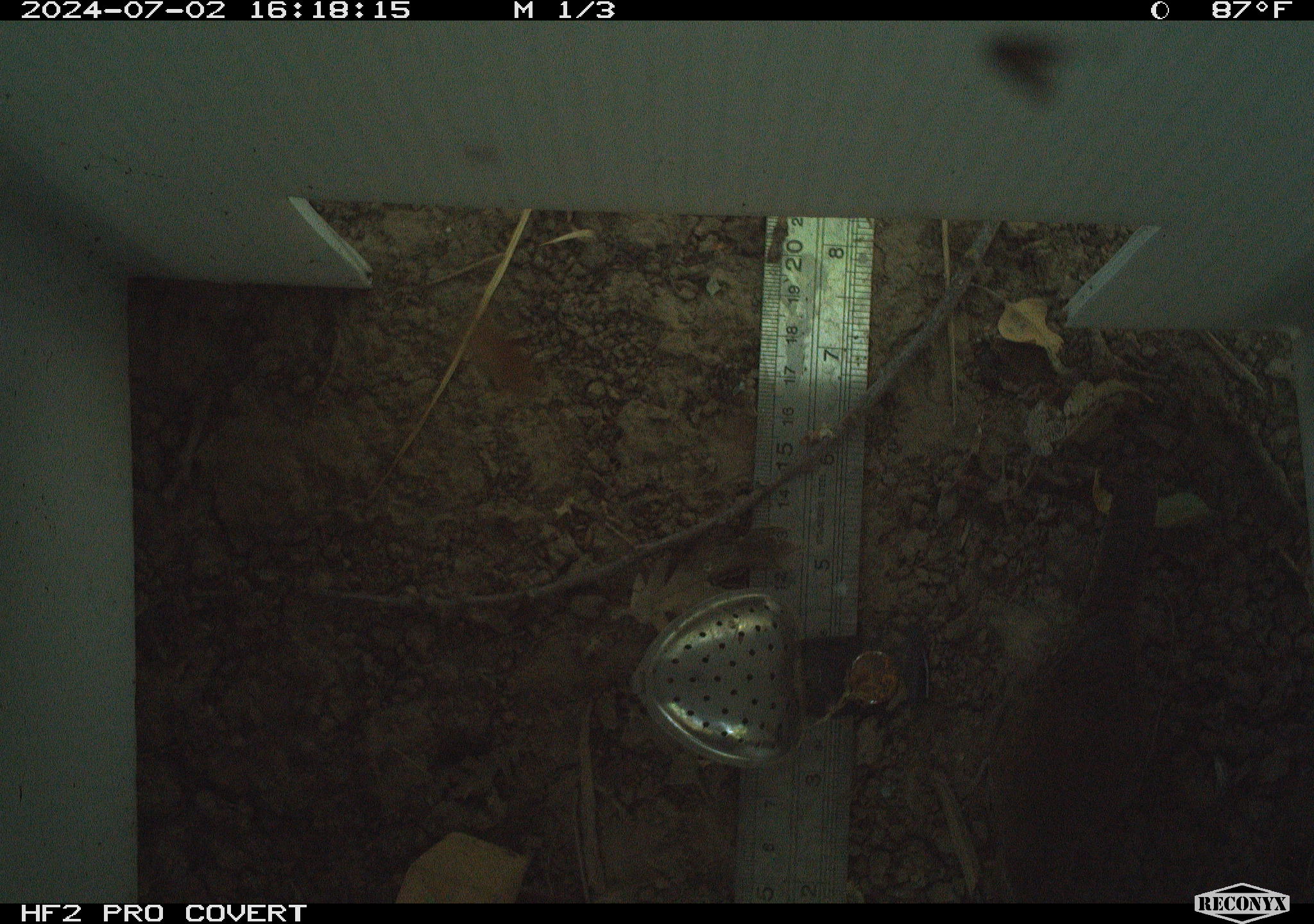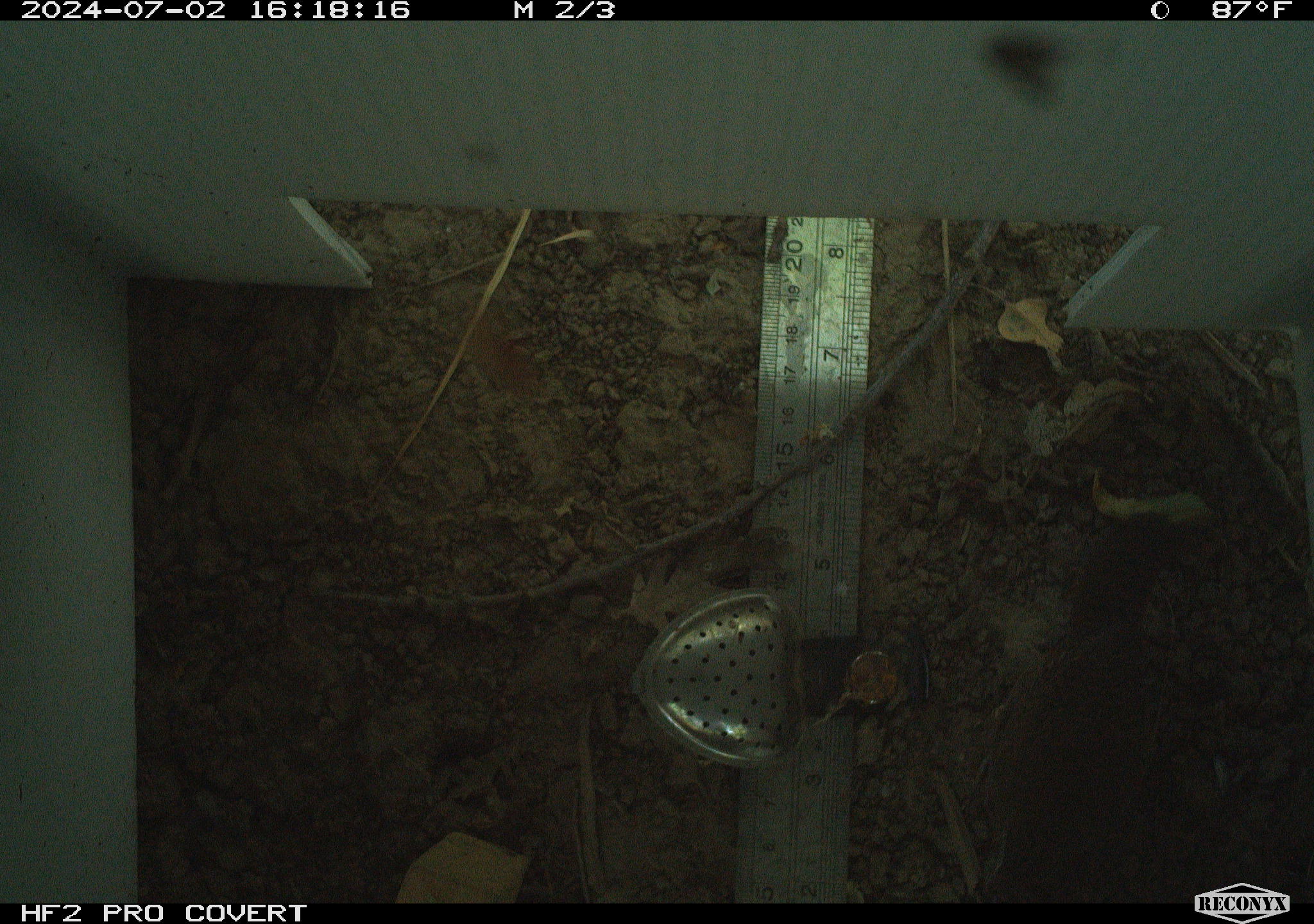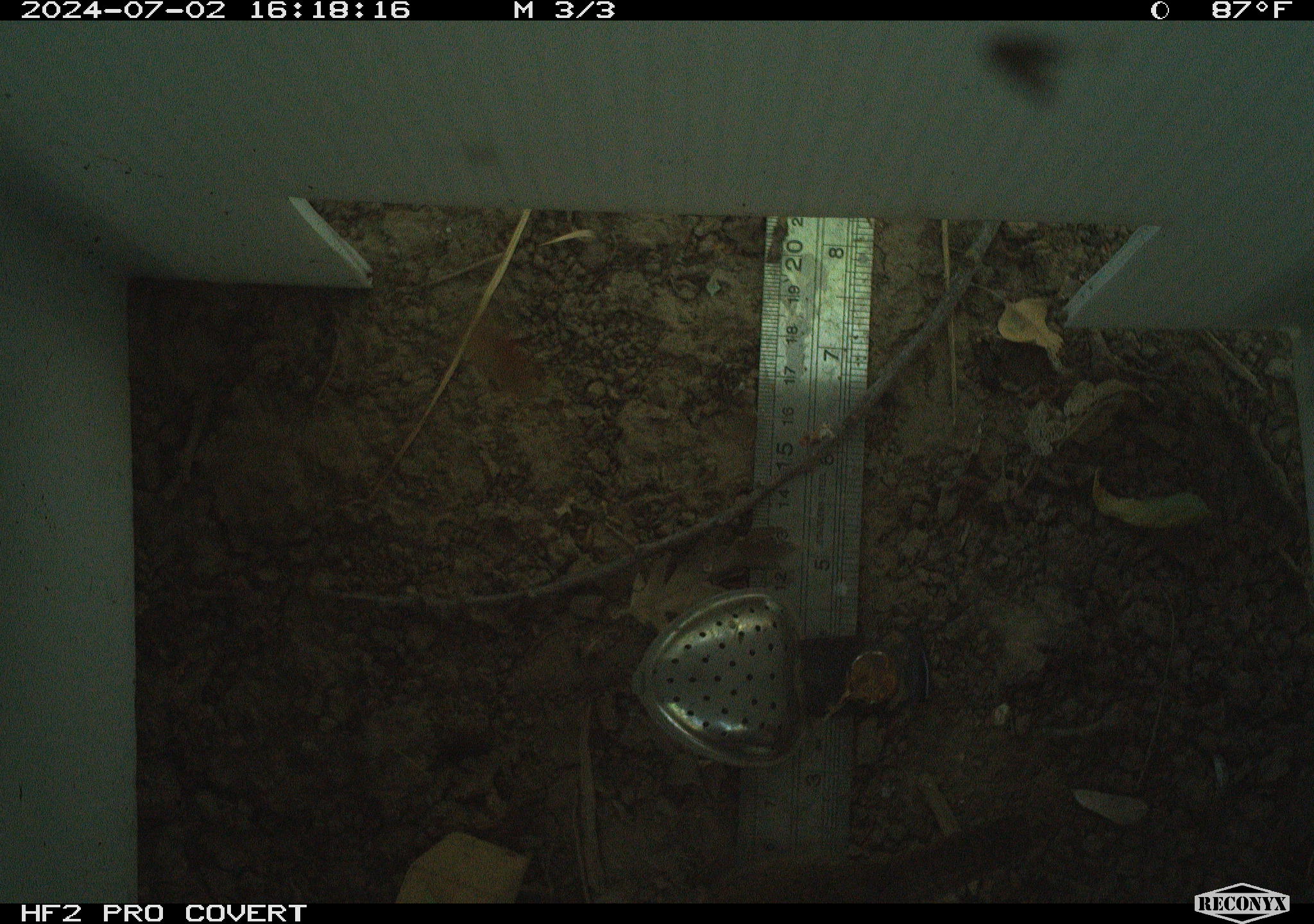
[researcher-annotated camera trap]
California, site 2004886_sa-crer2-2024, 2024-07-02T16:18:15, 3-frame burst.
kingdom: Animalia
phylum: Chordata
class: Aves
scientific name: Aves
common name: bird